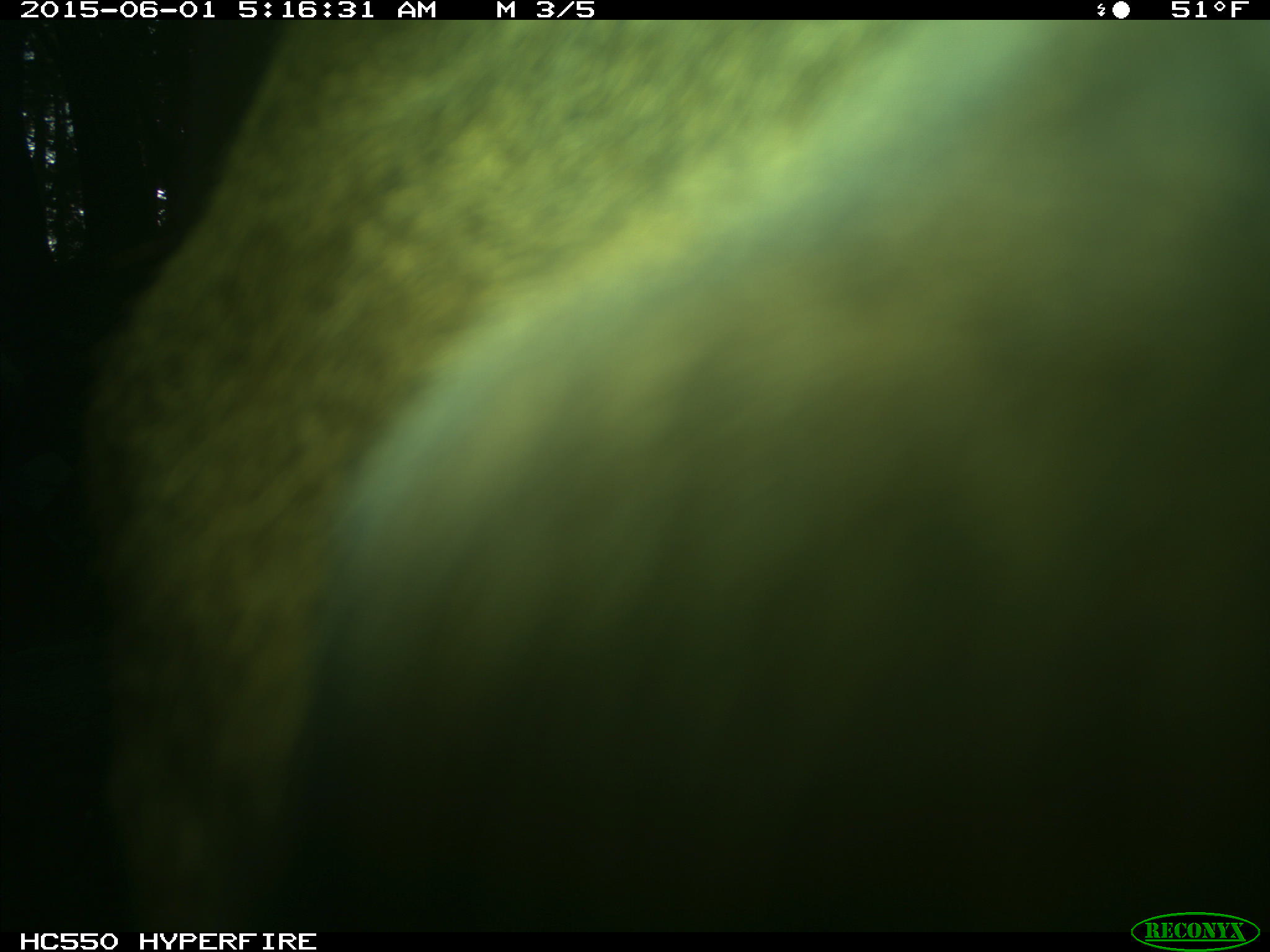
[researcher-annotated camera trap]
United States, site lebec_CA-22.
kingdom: Animalia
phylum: Chordata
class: Mammalia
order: Artiodactyla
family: Cervidae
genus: Cervus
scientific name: Cervus canadensis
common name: elk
Cervus canadensis (elk).